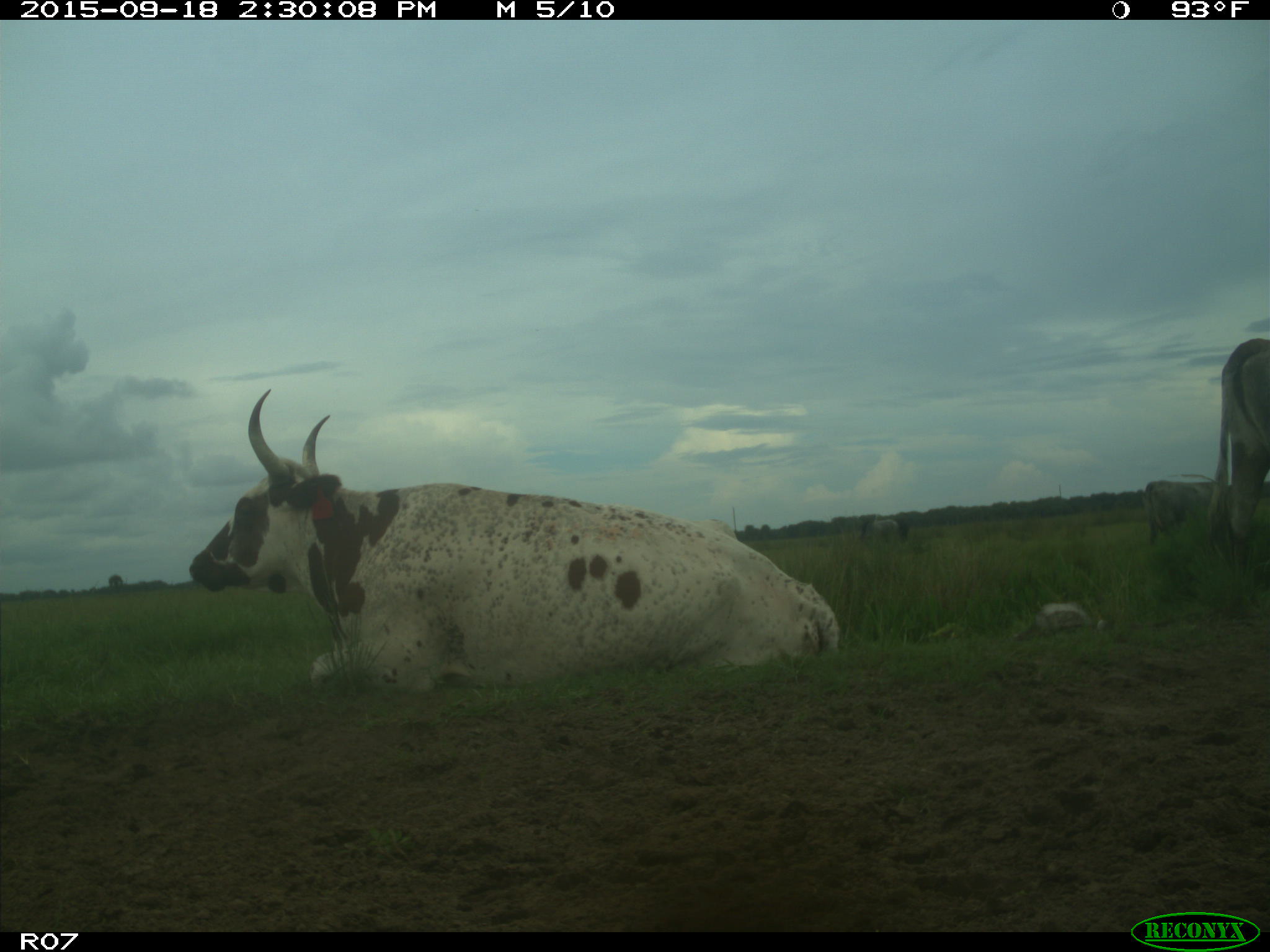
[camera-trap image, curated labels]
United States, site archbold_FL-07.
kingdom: Animalia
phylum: Chordata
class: Mammalia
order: Artiodactyla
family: Bovidae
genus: Bos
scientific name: Bos taurus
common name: domestic cow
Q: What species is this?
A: Bos taurus (domestic cow).